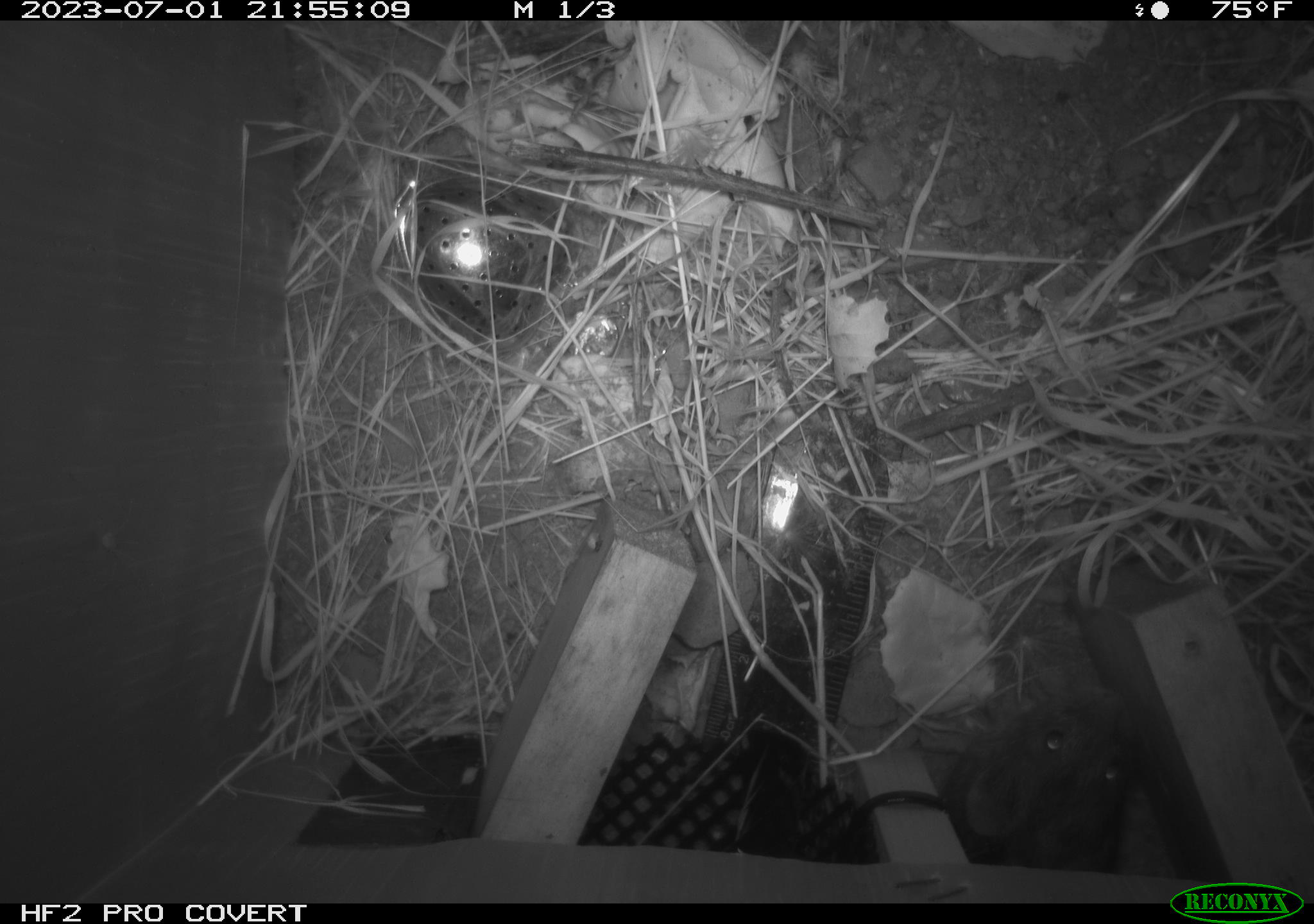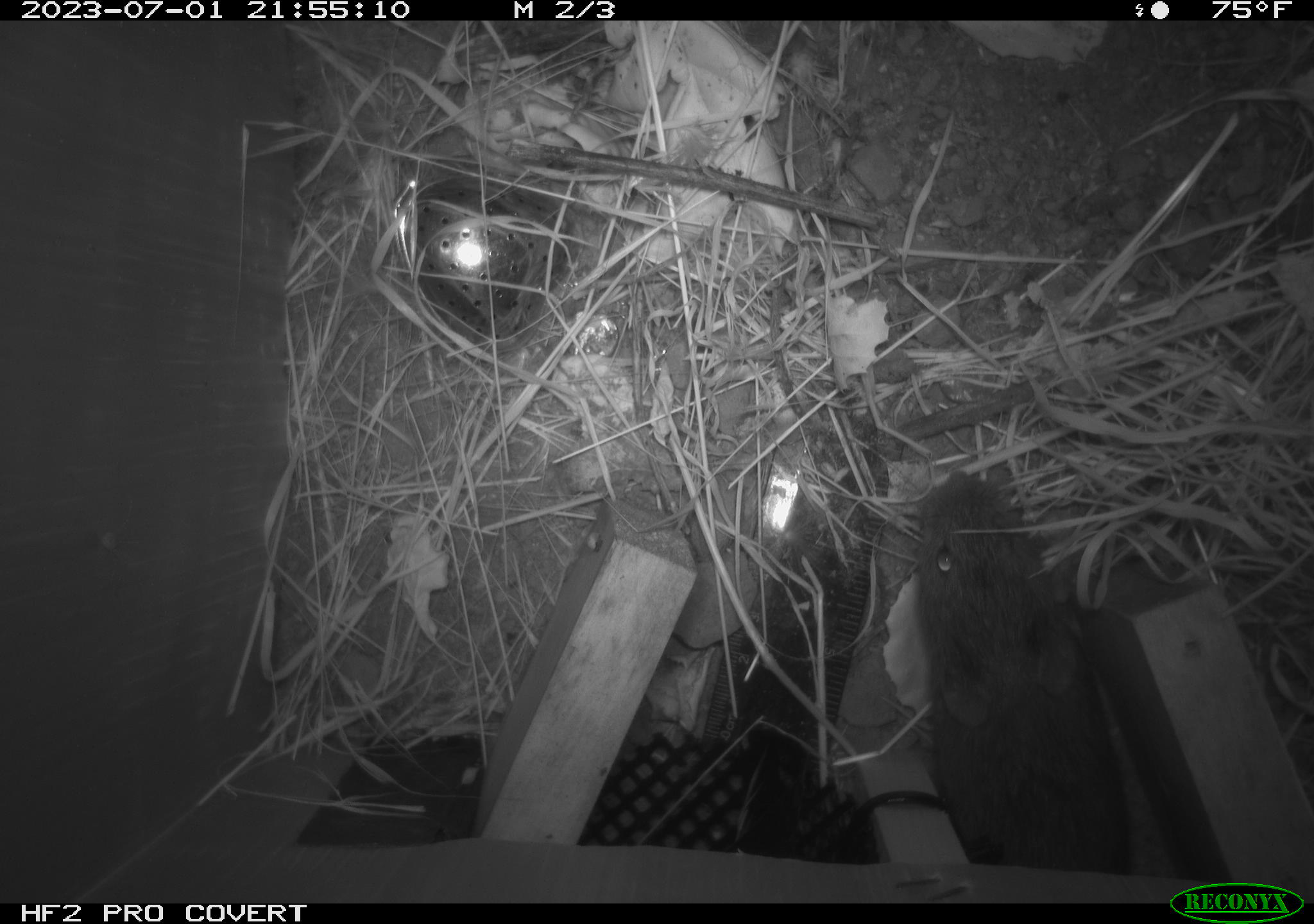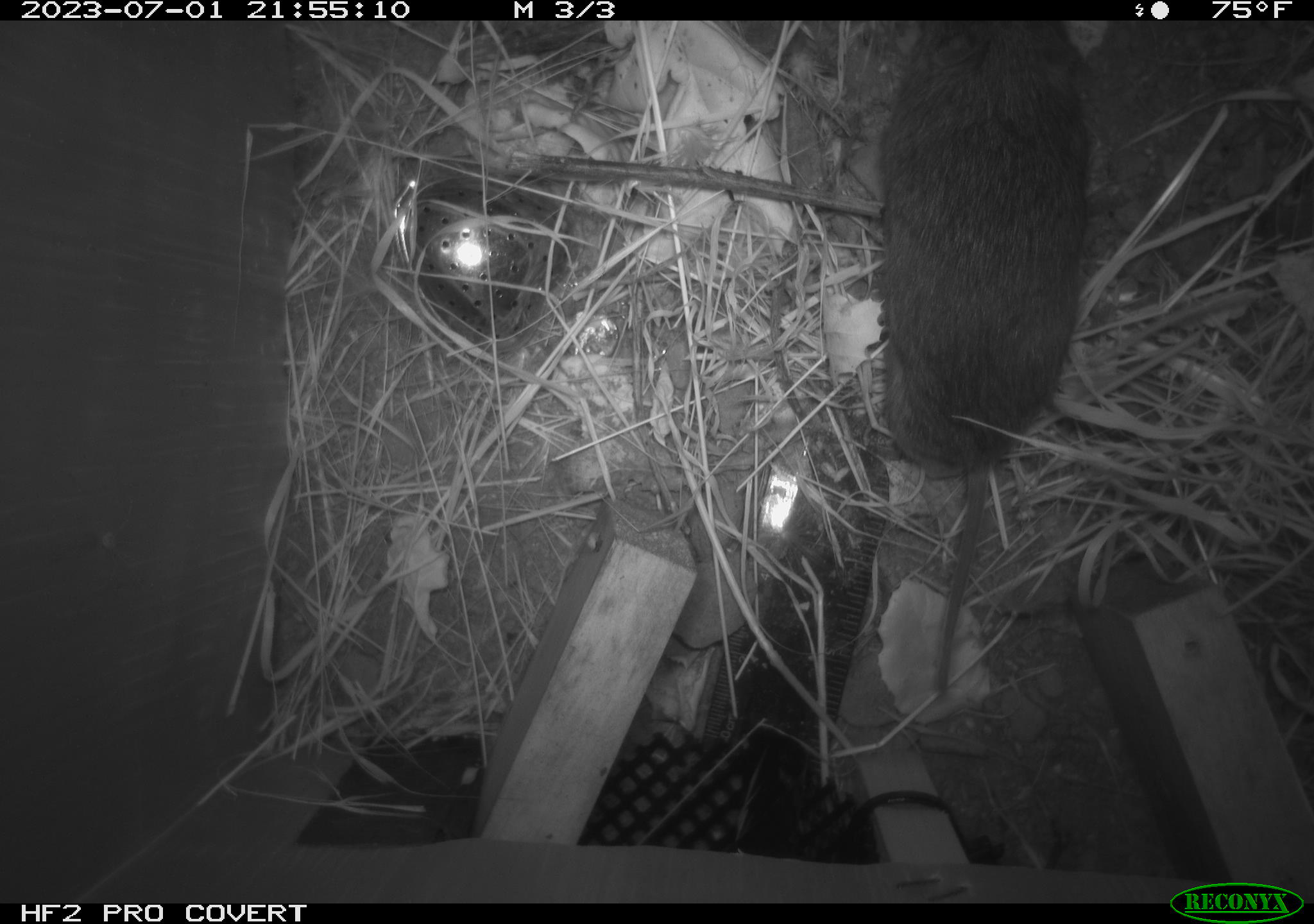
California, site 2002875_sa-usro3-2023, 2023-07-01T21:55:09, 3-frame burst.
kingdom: Animalia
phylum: Chordata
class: Mammalia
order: Rodentia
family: Cricetidae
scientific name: Arvicolinae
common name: voles, lemmings, and muskrats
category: arvicolinae subfamily